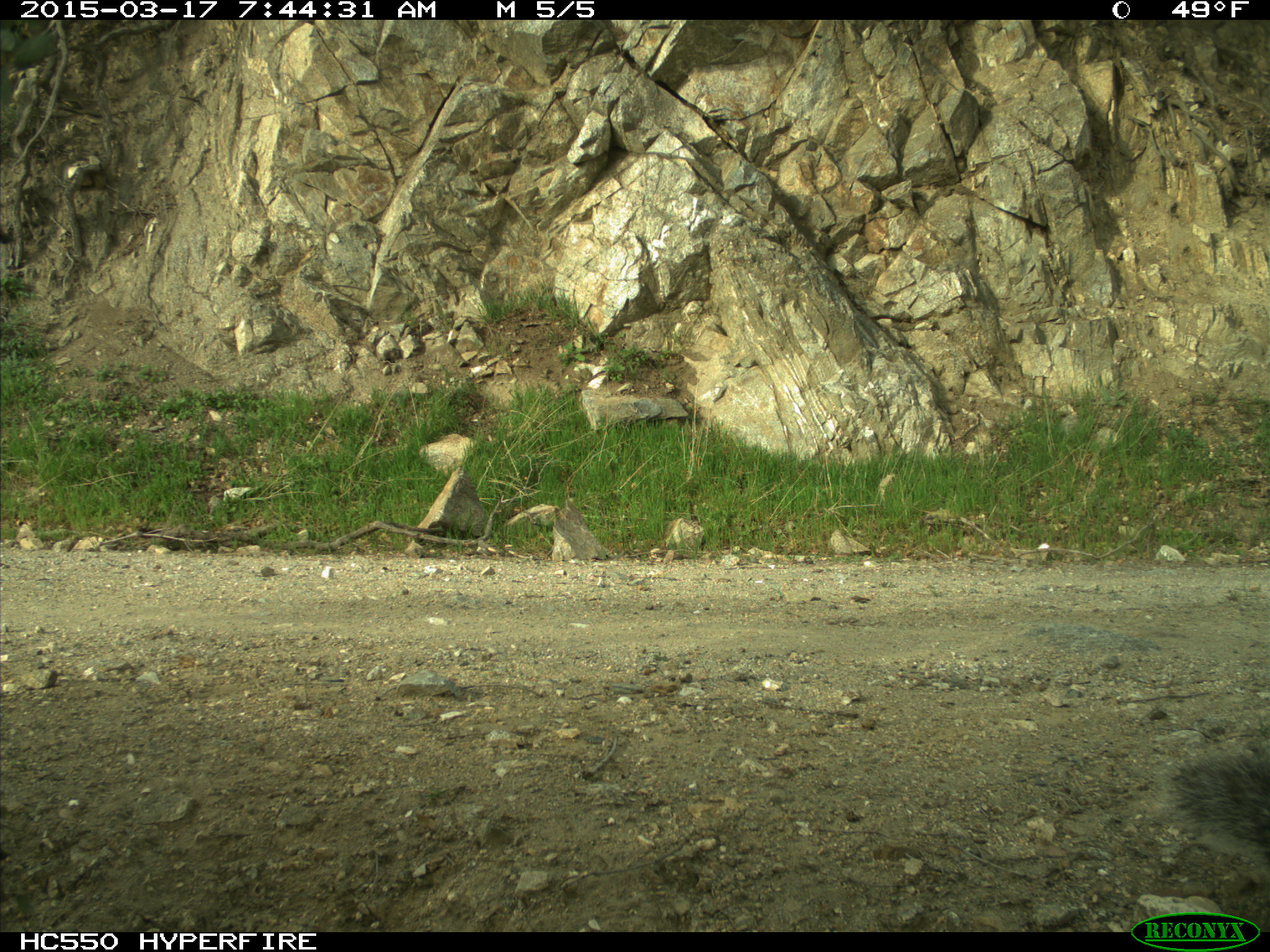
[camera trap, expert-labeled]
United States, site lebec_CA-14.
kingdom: Animalia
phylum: Chordata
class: Mammalia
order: Rodentia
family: Sciuridae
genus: Sciurus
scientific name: Sciurus carolinensis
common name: eastern gray squirrel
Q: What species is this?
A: Sciurus carolinensis (eastern gray squirrel).